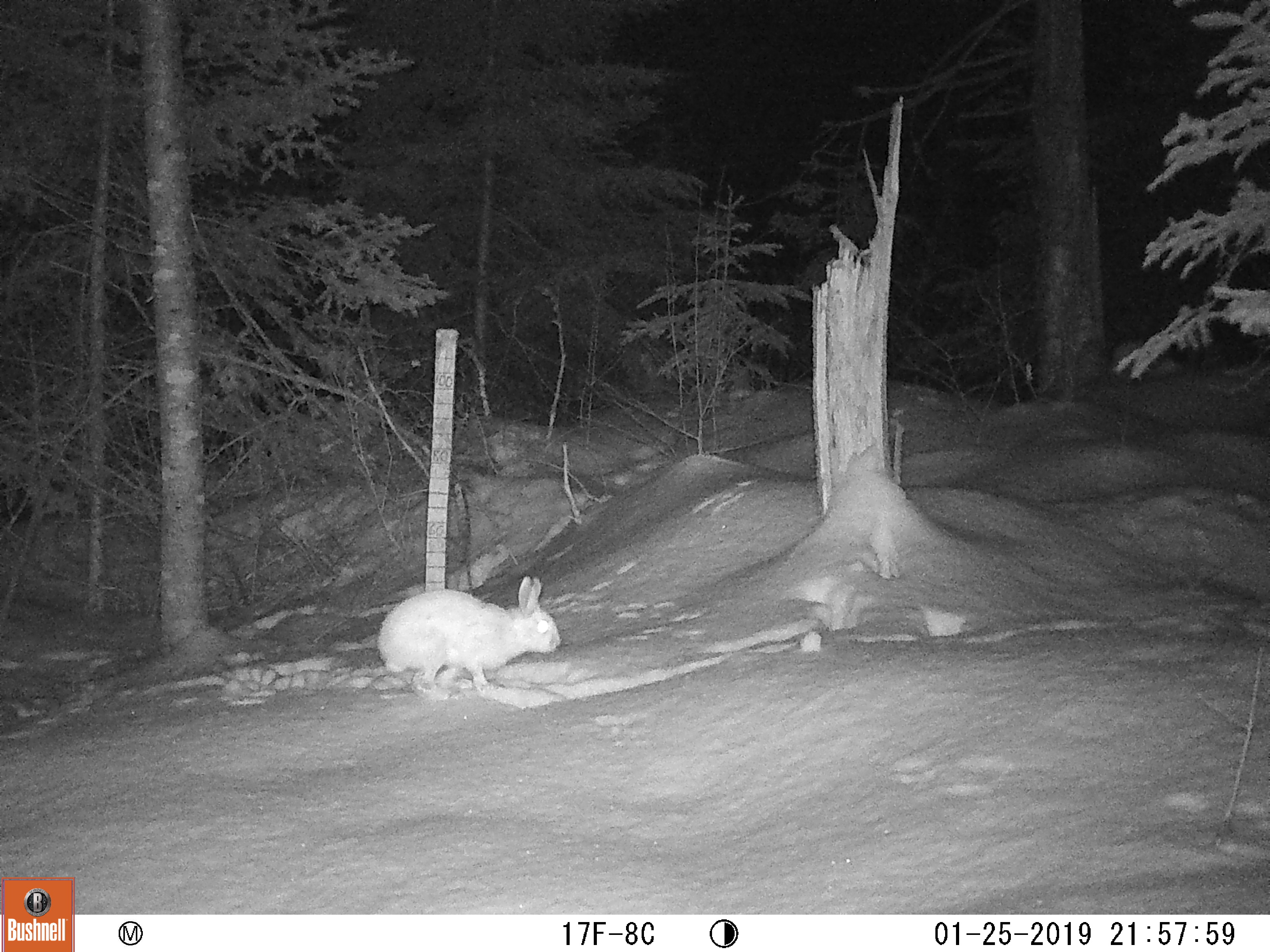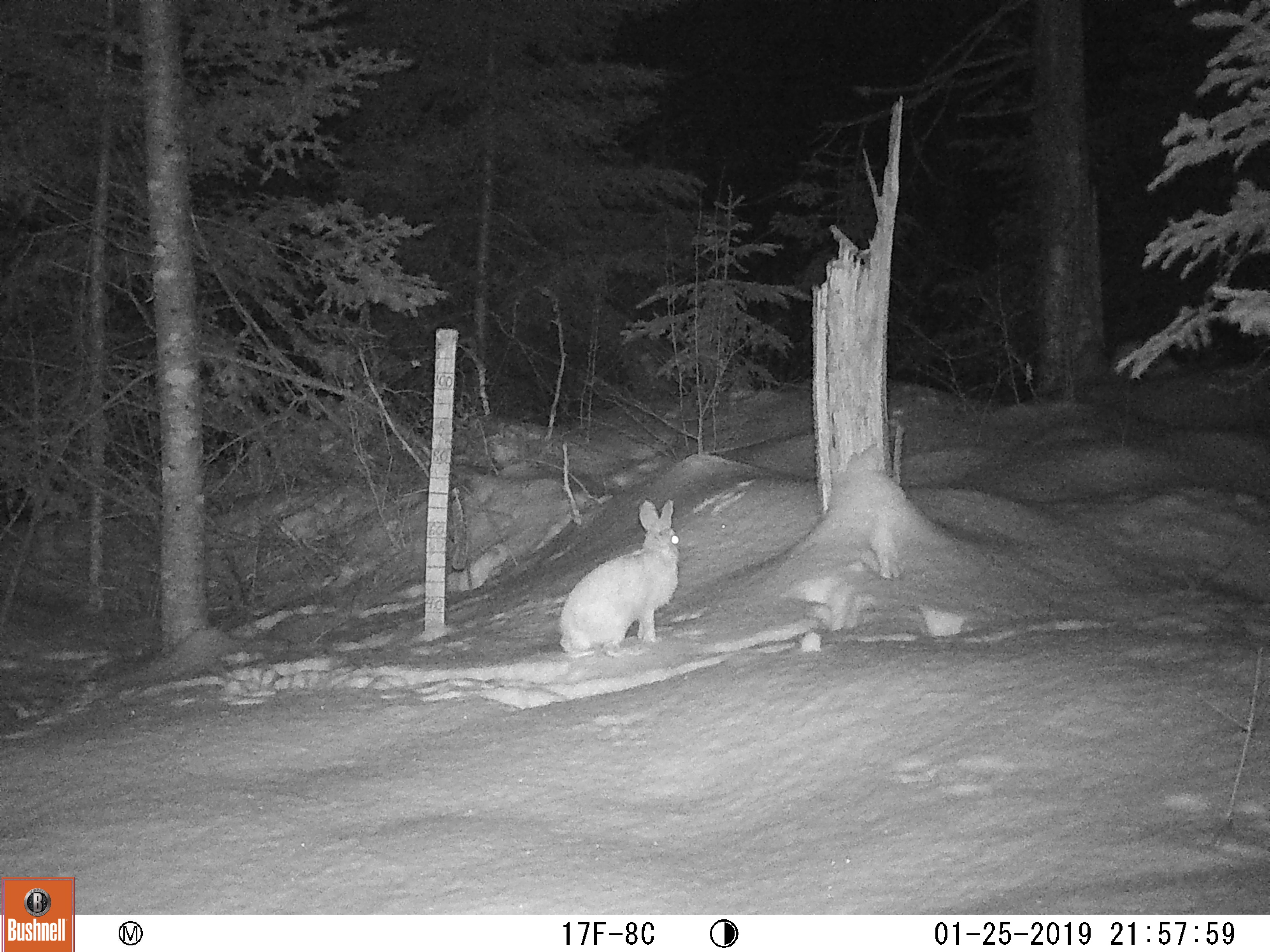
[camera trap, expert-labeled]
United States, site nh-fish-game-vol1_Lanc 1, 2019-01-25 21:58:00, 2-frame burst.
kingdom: Animalia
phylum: Chordata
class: Mammalia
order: Lagomorpha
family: Leporidae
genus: Lepus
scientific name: Lepus americanus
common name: snowshoe hare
Snowshoe hare (Lepus americanus).